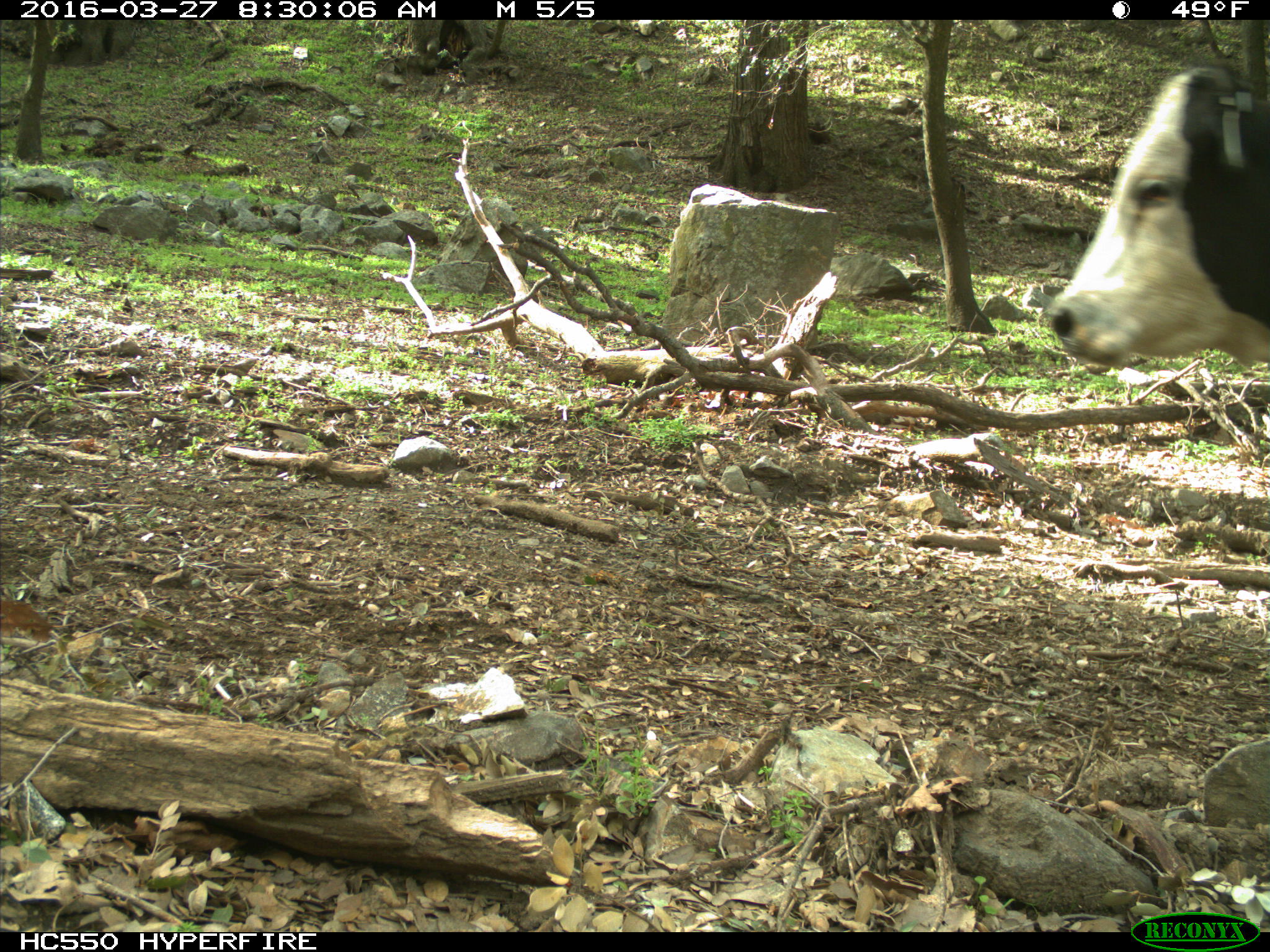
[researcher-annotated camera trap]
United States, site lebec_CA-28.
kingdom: Animalia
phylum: Chordata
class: Mammalia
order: Artiodactyla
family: Bovidae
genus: Bos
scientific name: Bos taurus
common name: domestic cow